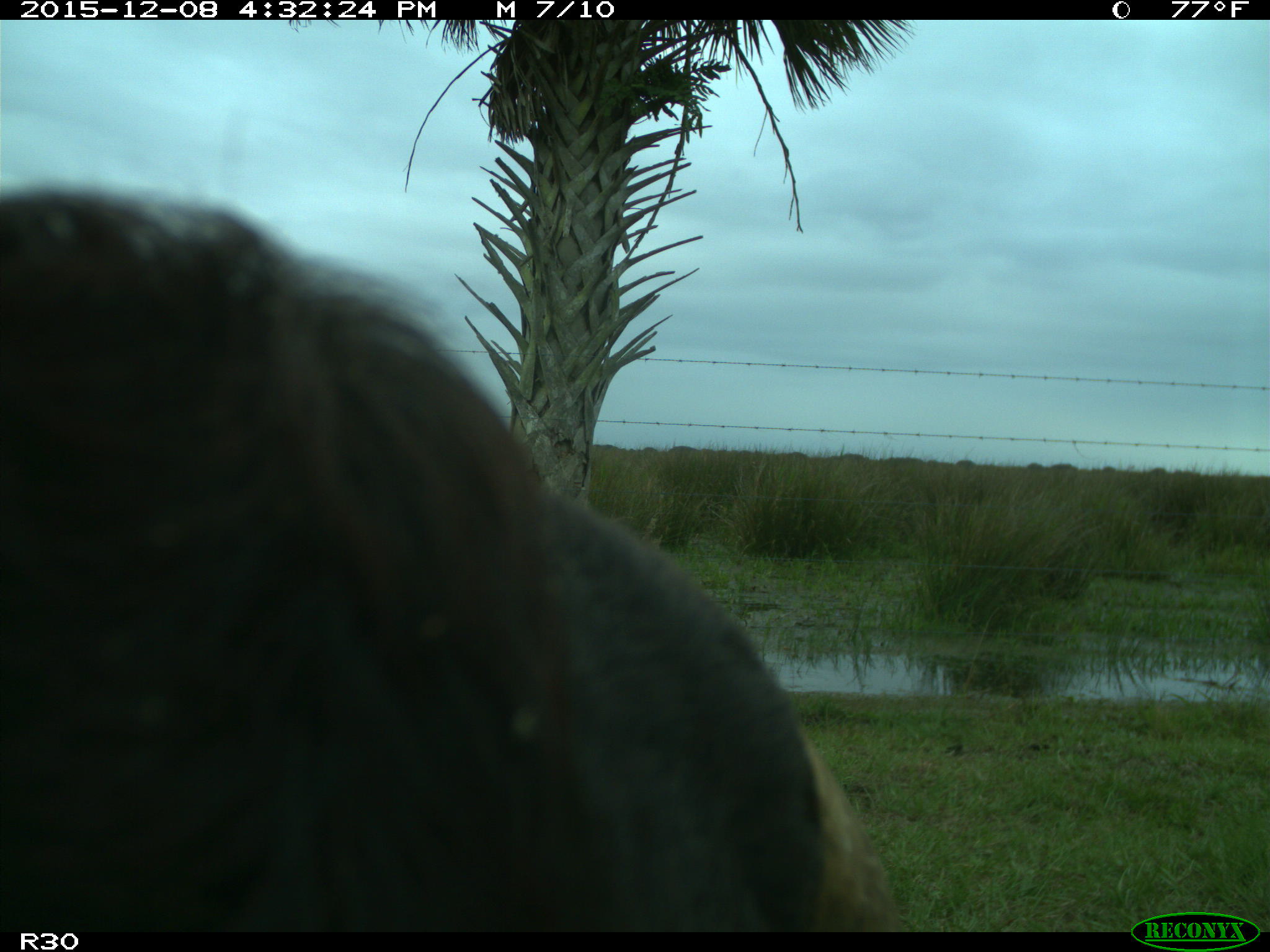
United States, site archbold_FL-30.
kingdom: Animalia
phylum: Chordata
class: Mammalia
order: Artiodactyla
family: Bovidae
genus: Bos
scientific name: Bos taurus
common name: domestic cow